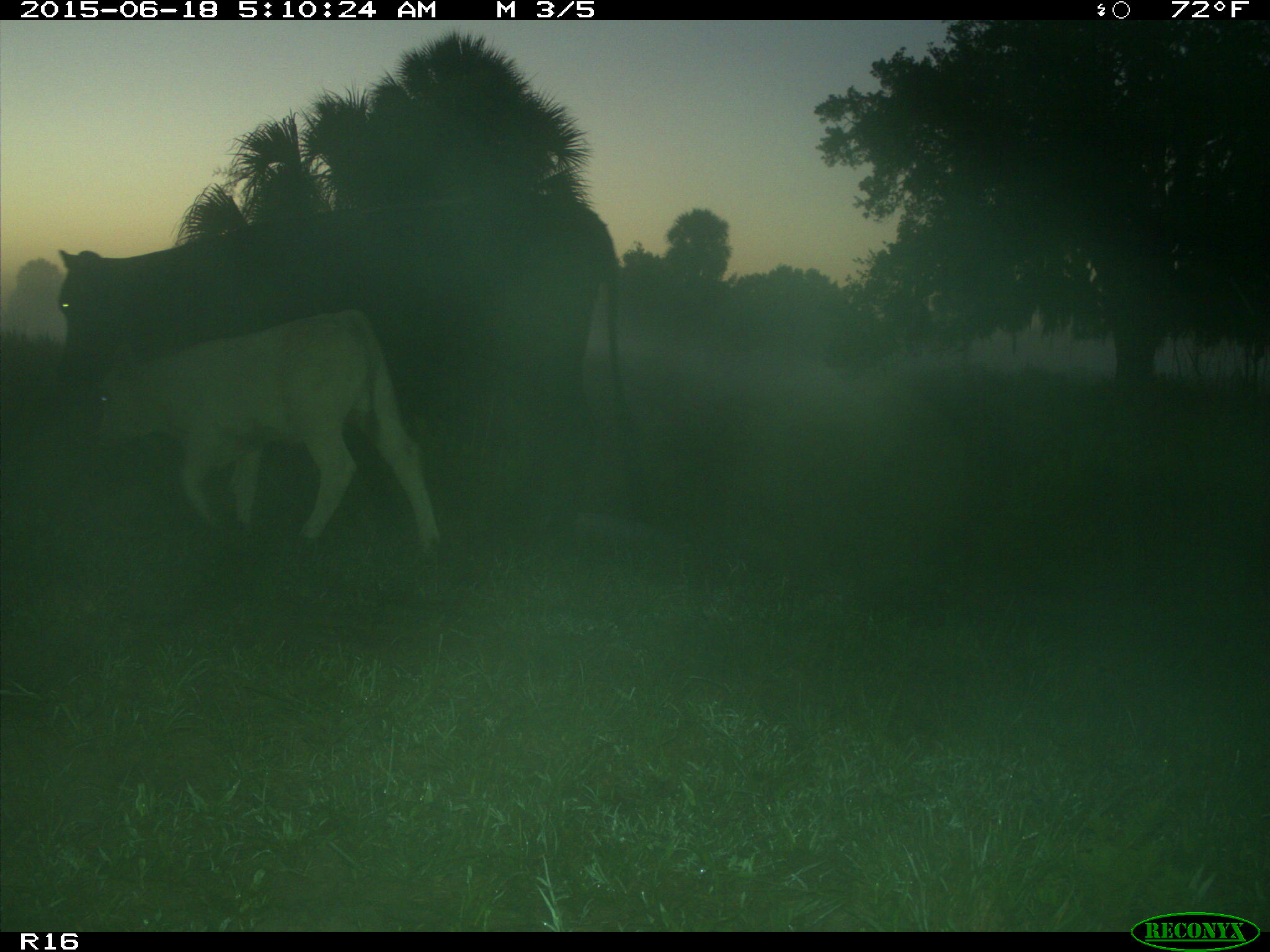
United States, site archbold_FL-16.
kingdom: Animalia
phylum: Chordata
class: Mammalia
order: Artiodactyla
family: Bovidae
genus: Bos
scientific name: Bos taurus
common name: domestic cow